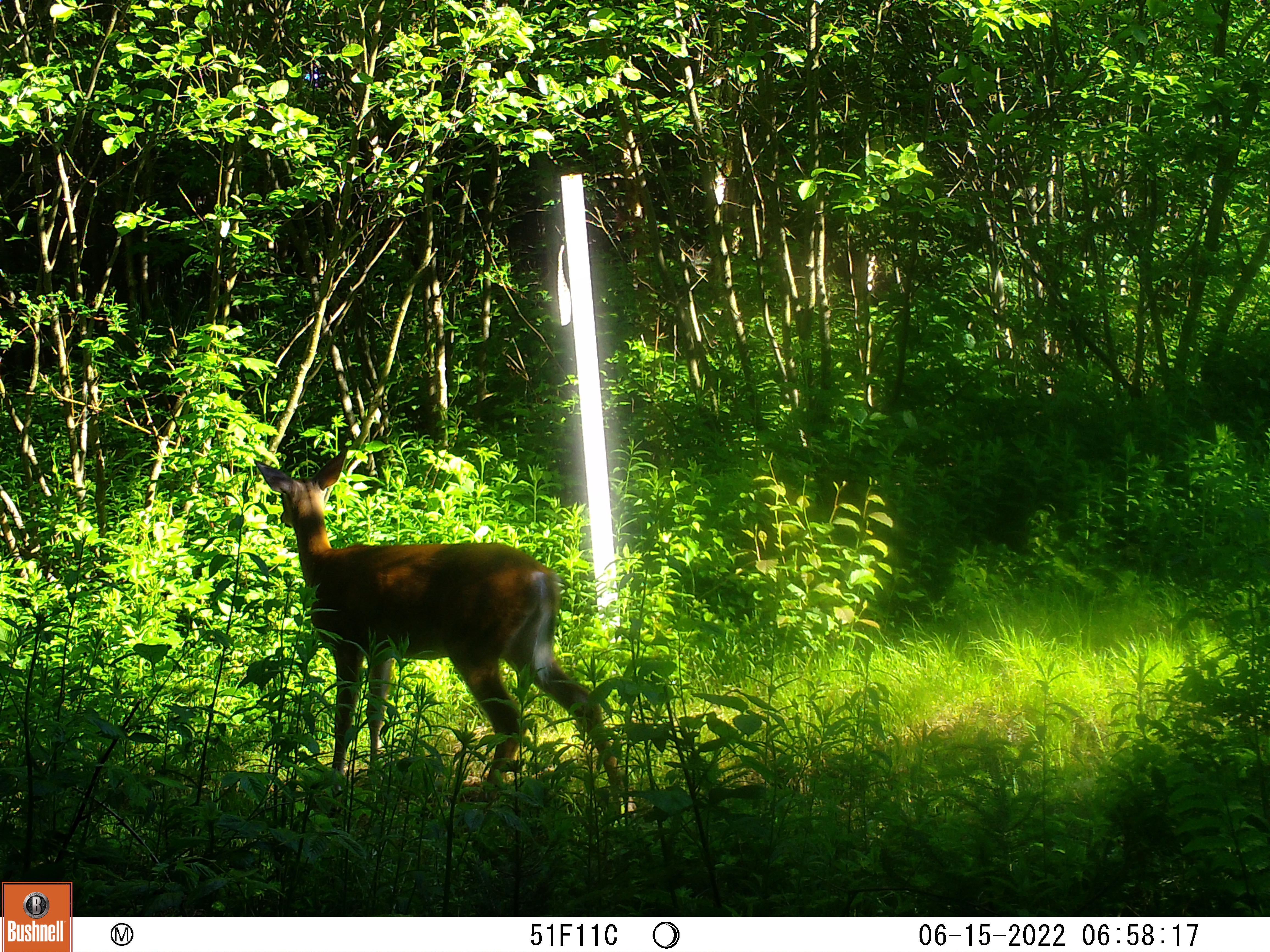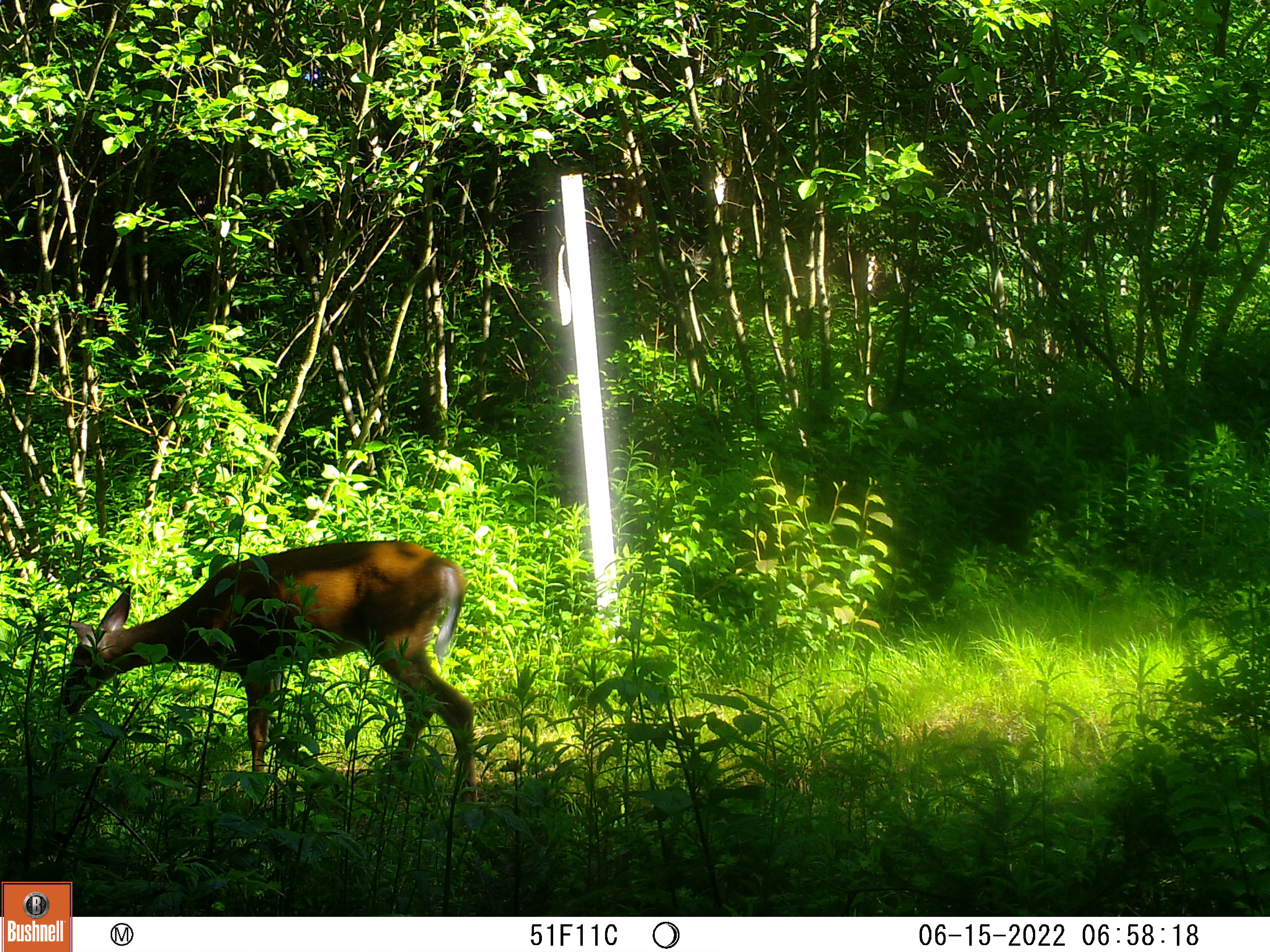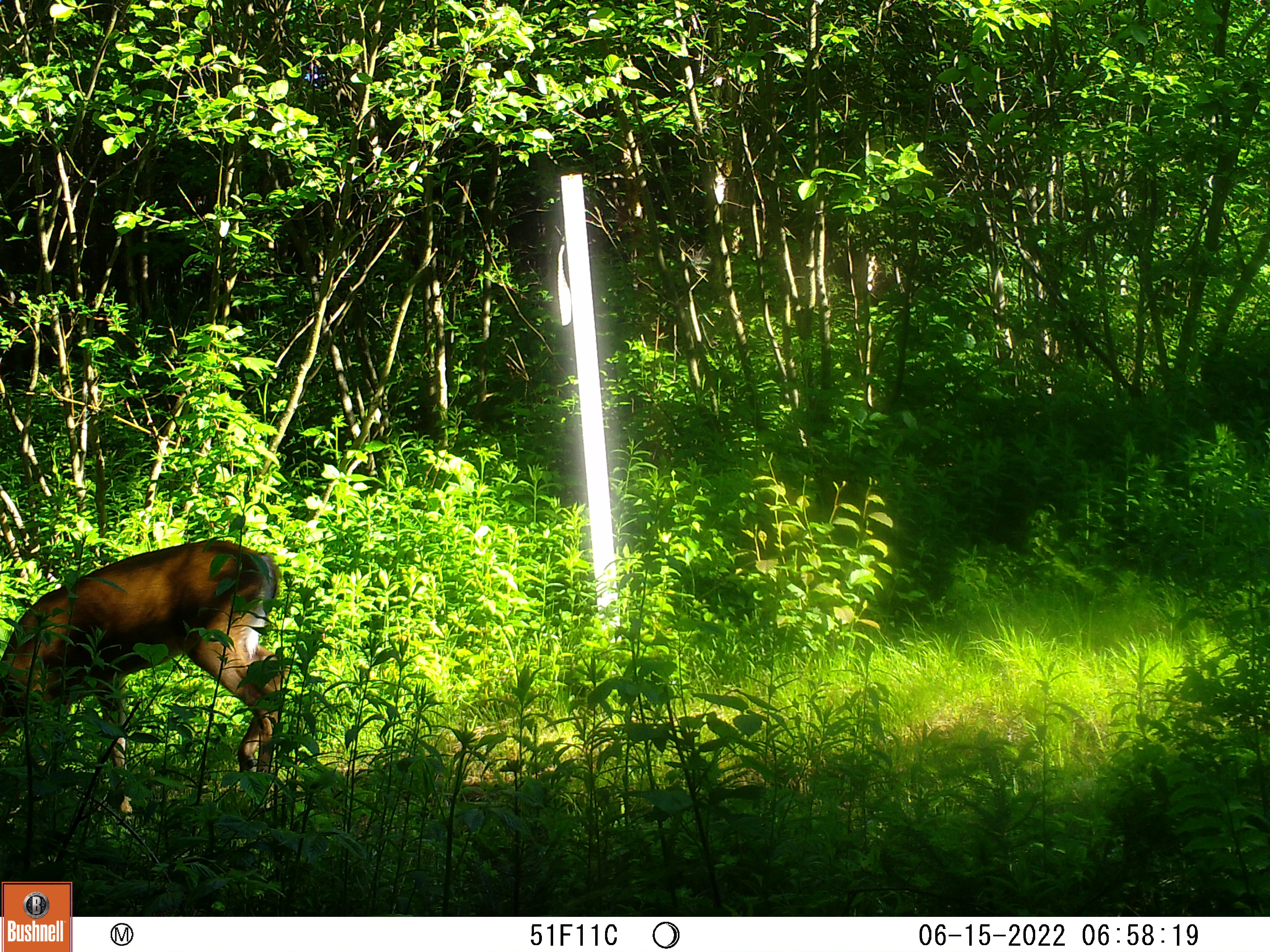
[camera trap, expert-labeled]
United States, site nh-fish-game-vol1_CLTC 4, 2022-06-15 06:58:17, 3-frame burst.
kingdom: Animalia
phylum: Chordata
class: Mammalia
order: Artiodactyla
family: Cervidae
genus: Odocoileus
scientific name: Odocoileus virginianus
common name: white-tailed deer